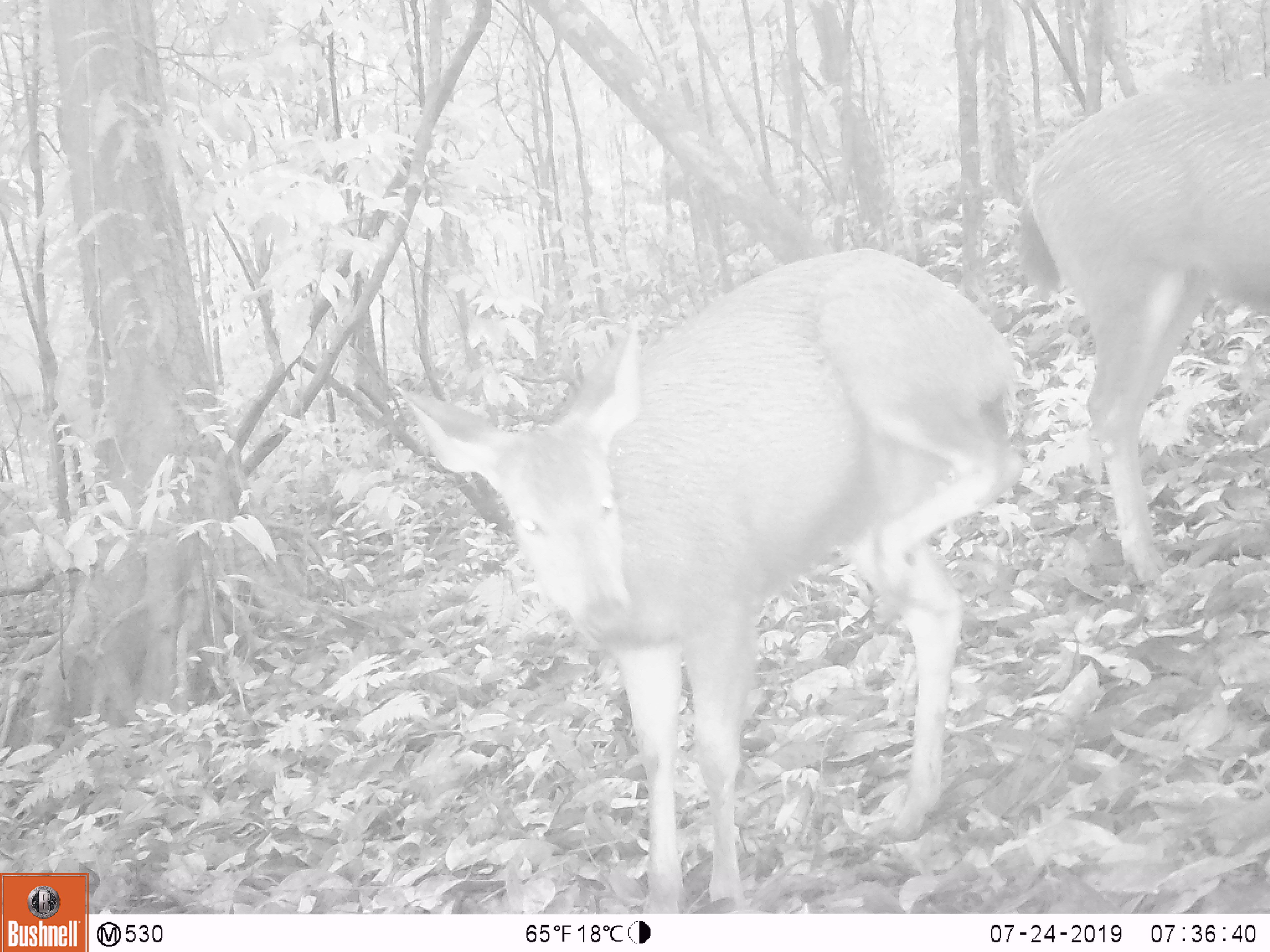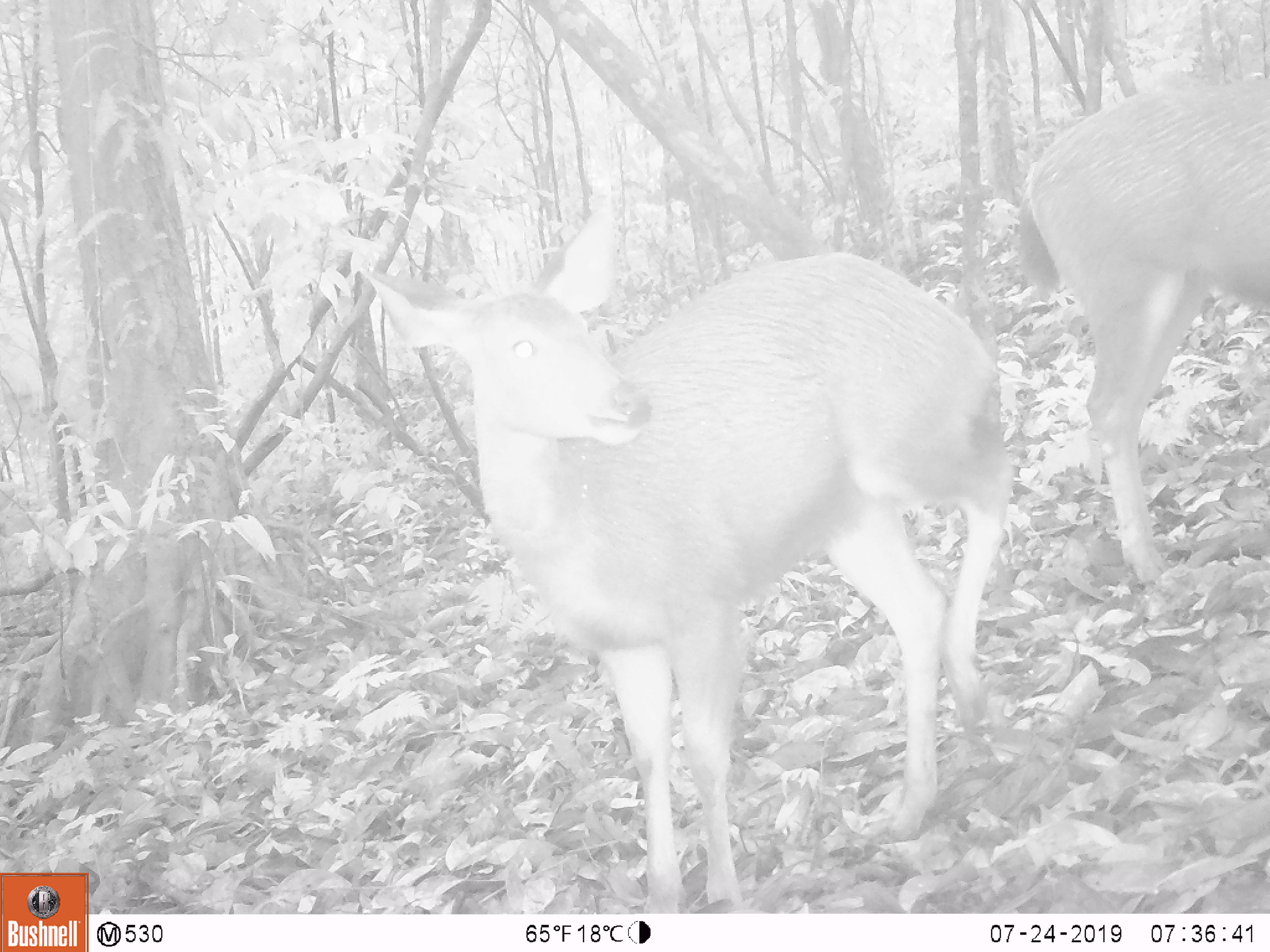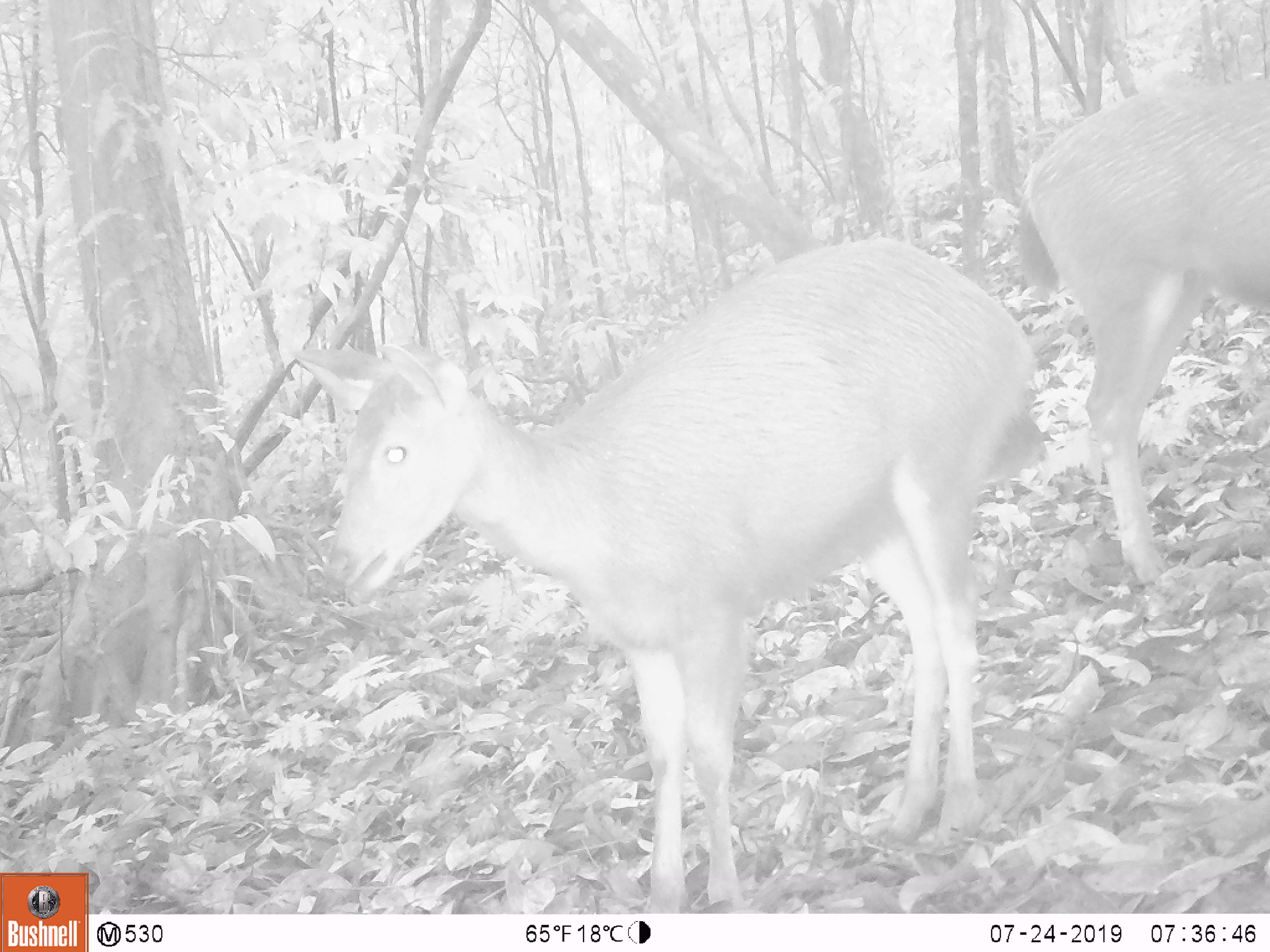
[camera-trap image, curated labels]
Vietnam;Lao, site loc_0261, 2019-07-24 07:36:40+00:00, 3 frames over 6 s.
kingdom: Animalia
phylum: Chordata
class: Mammalia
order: Artiodactyla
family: Cervidae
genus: Rusa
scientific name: Rusa unicolor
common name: sambar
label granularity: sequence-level